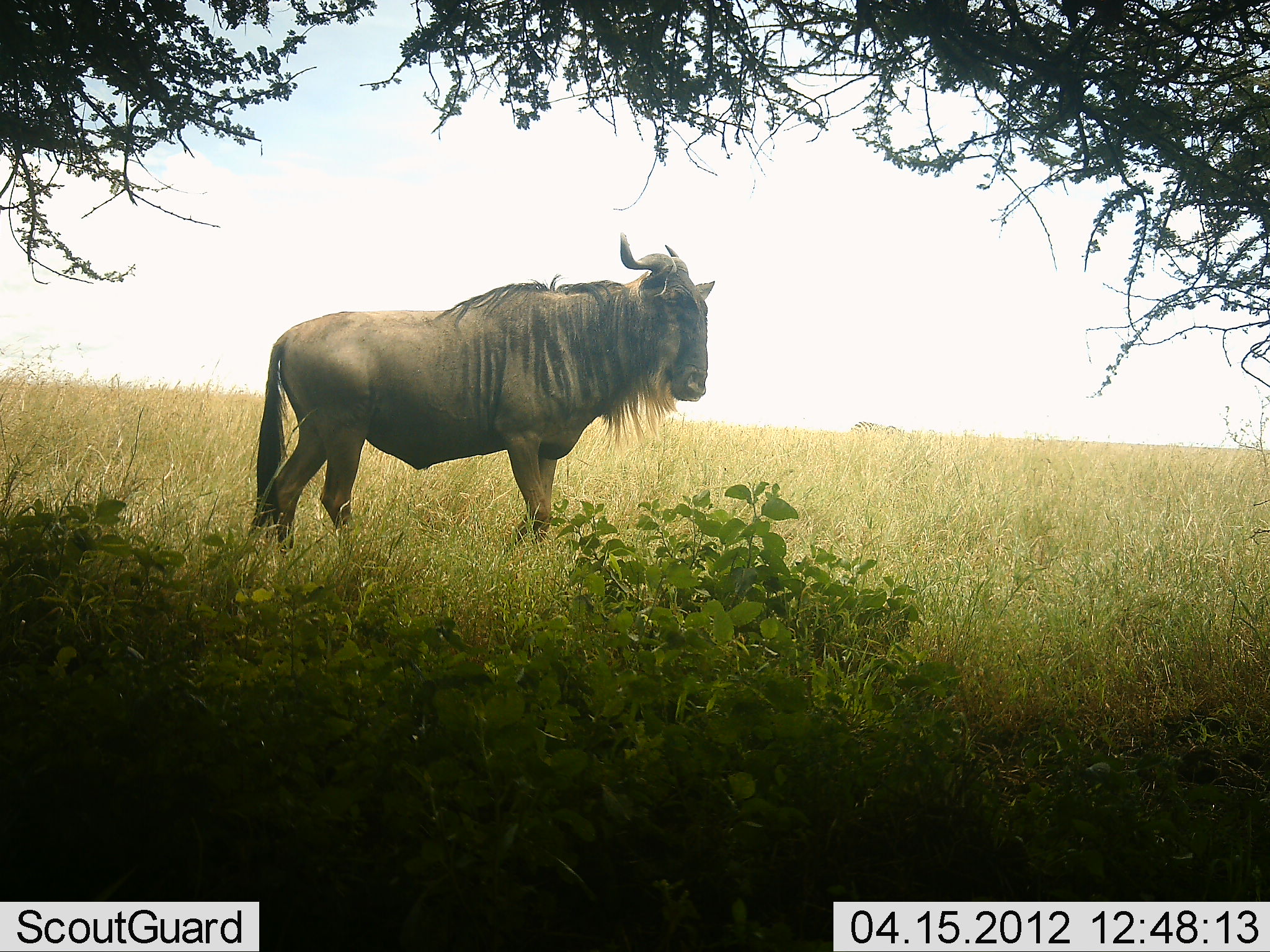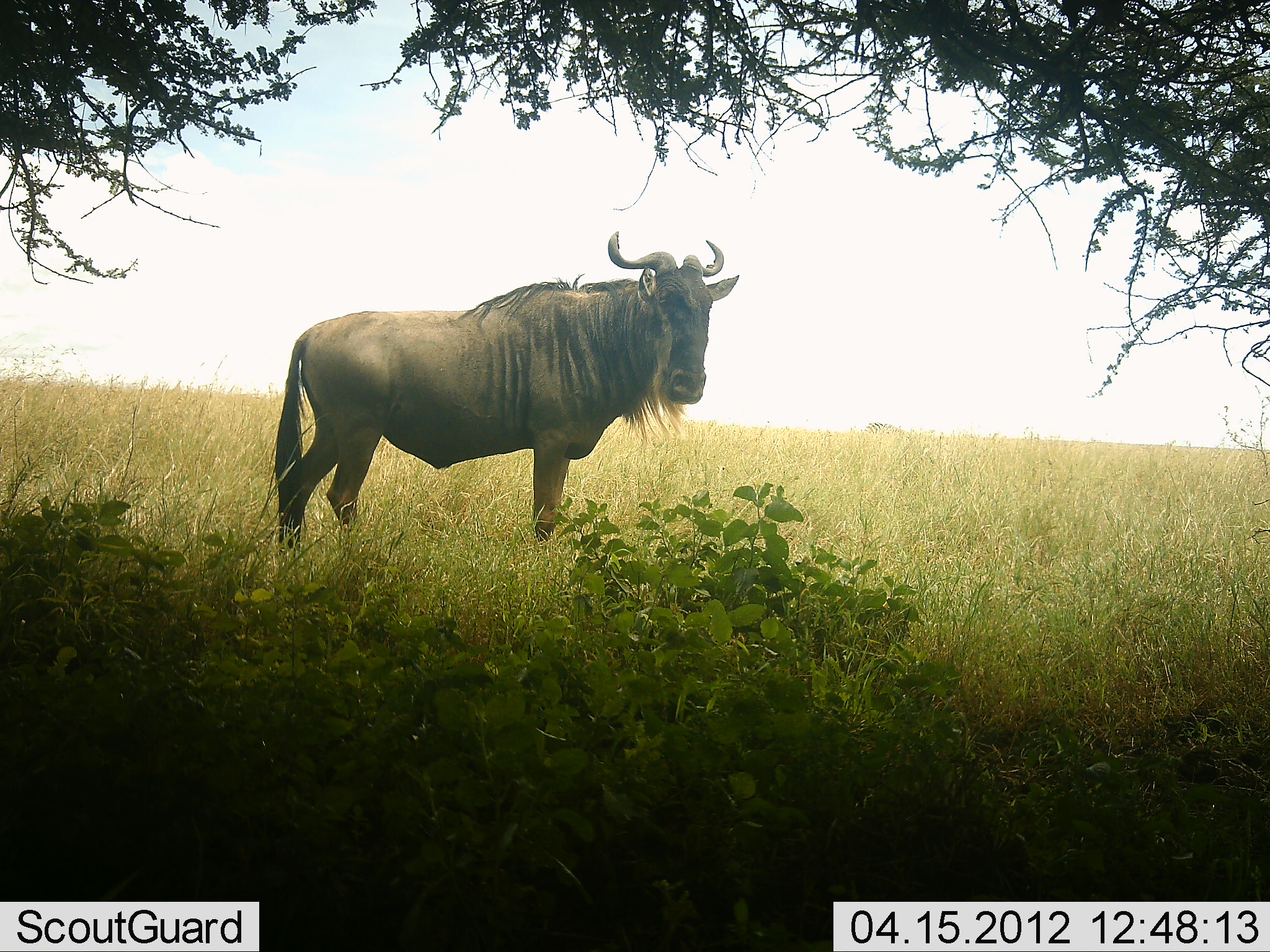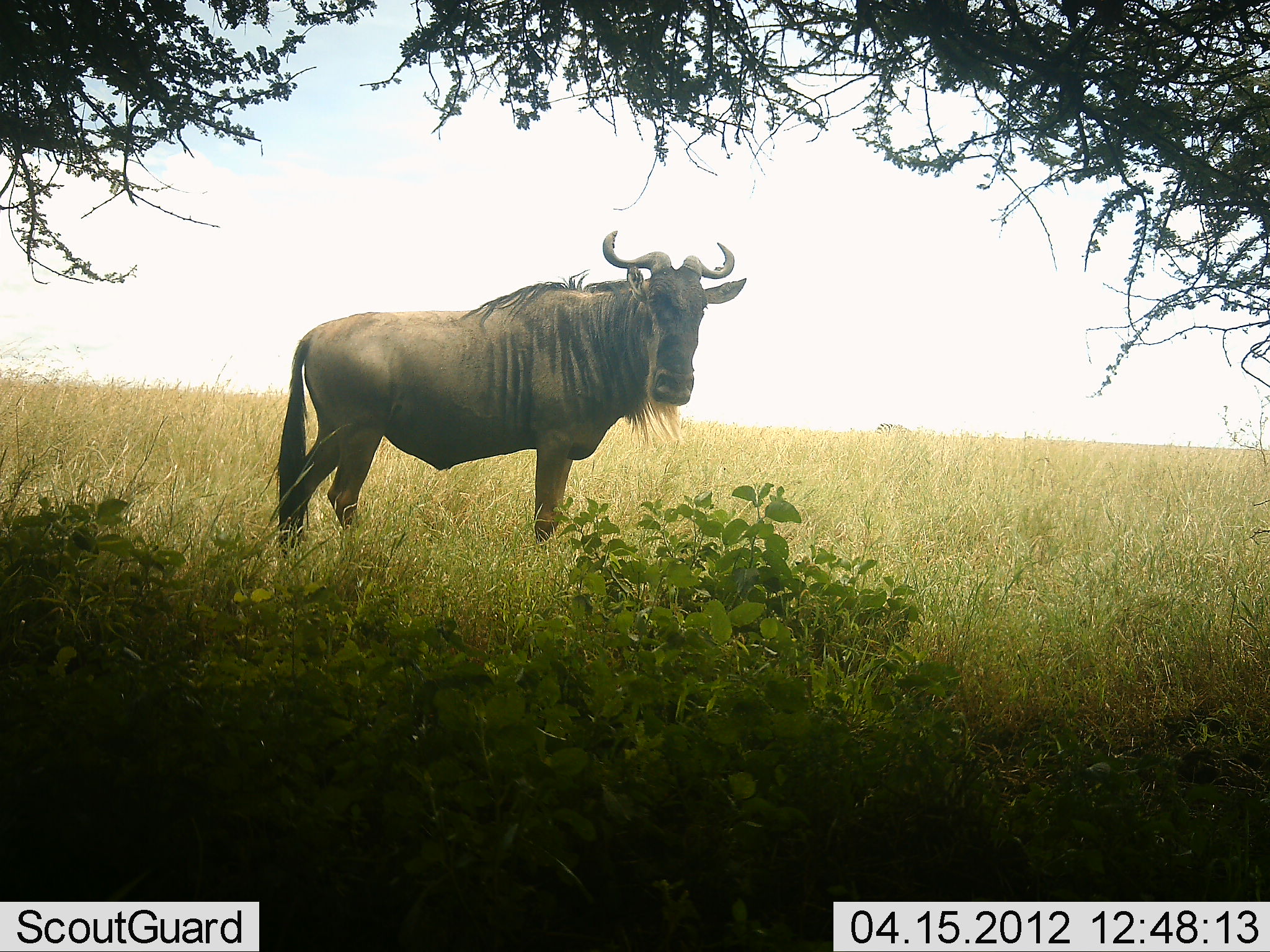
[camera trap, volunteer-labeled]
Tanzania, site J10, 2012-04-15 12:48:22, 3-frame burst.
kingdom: Animalia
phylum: Chordata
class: Mammalia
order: Artiodactyla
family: Bovidae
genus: Connochaetes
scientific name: Connochaetes taurinus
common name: blue wildebeest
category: wildebeest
Wildebeest (blue wildebeest) (Connochaetes taurinus), count 1. Behavior (volunteer vote fractions): standing 100%, resting 0%, moving 26%, interacting 0%. Young present (vote fraction): 0%. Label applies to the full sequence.